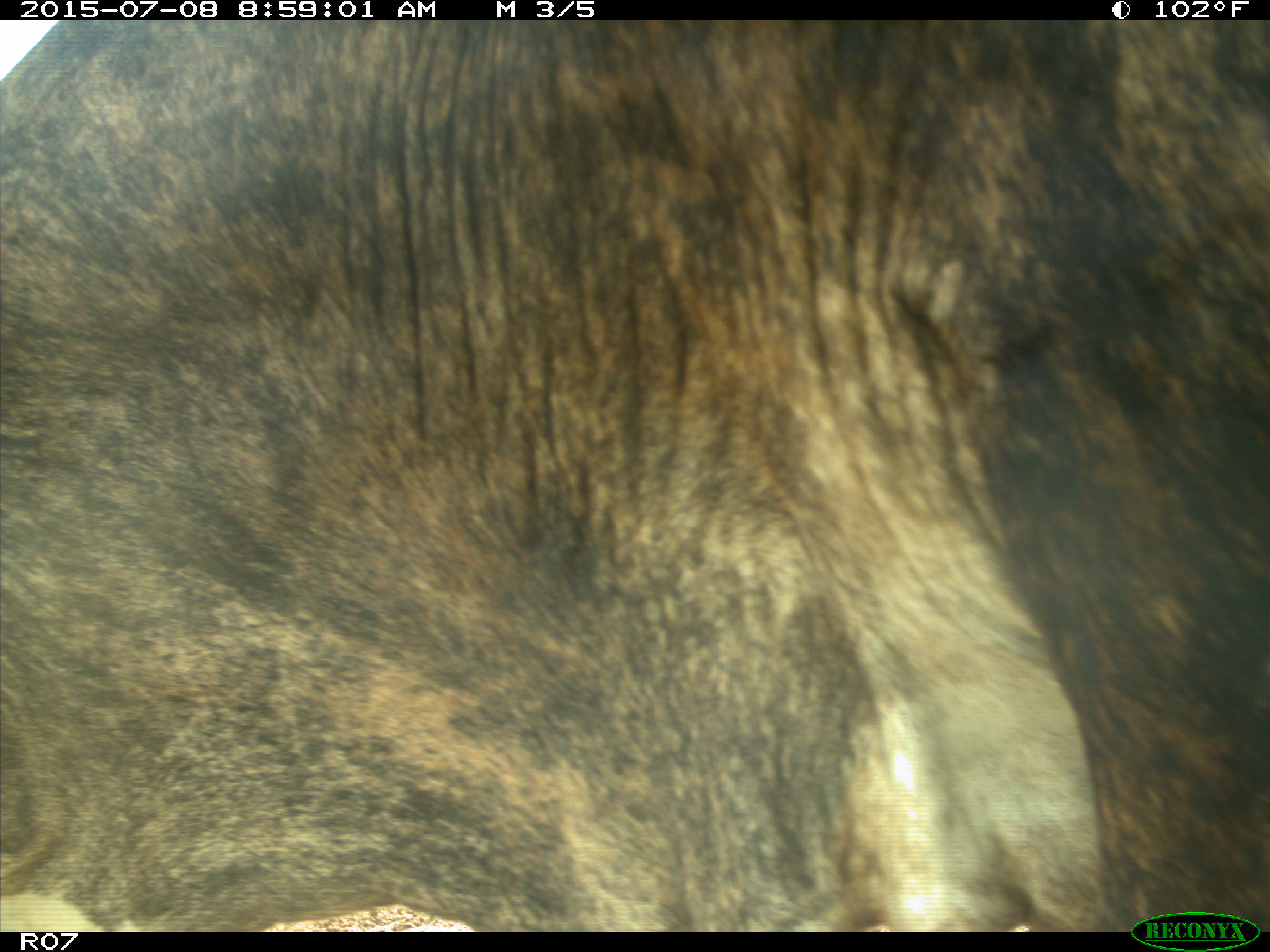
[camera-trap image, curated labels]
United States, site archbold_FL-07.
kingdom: Animalia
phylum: Chordata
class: Mammalia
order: Artiodactyla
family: Bovidae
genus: Bos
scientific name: Bos taurus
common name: domestic cow